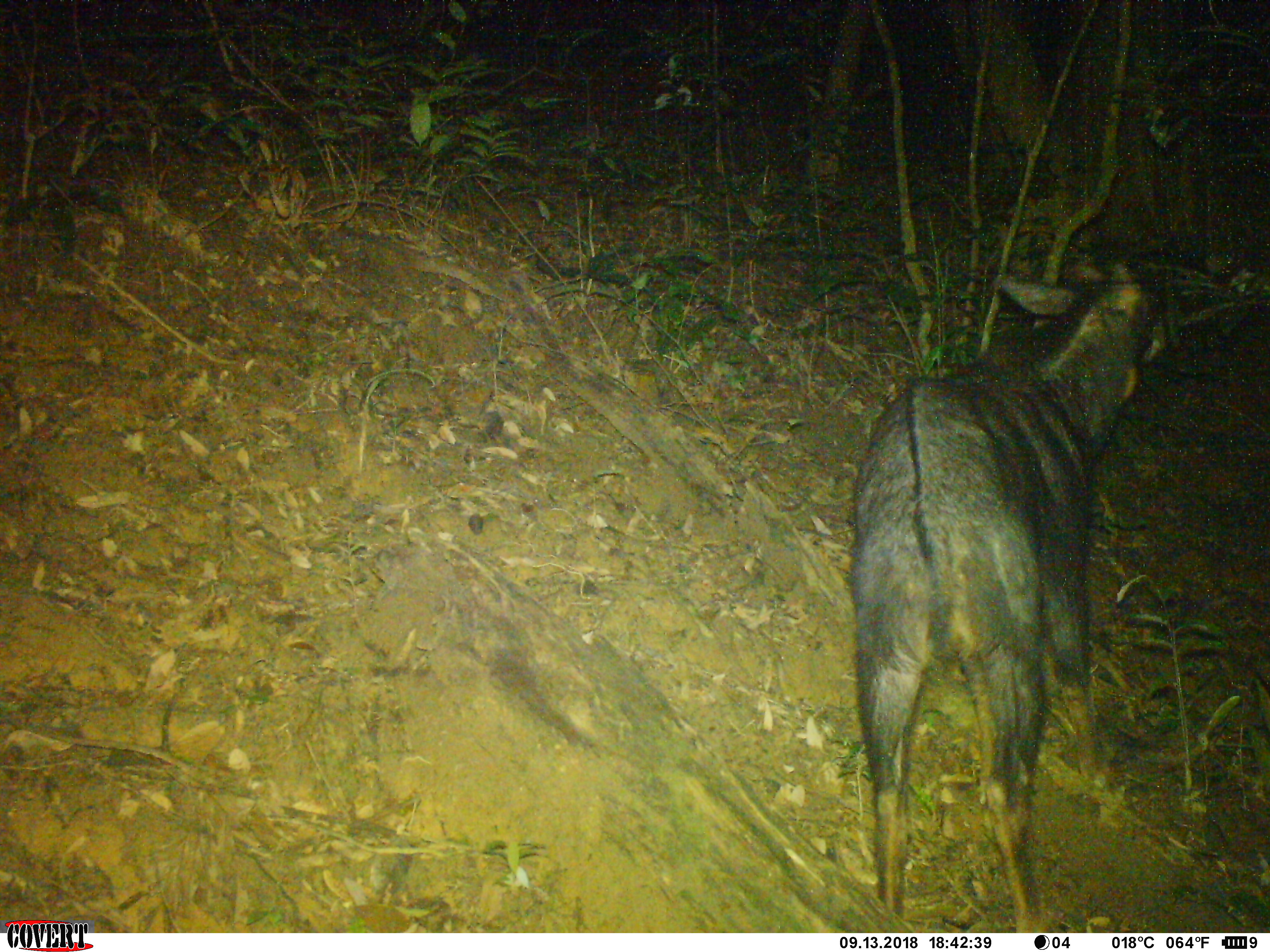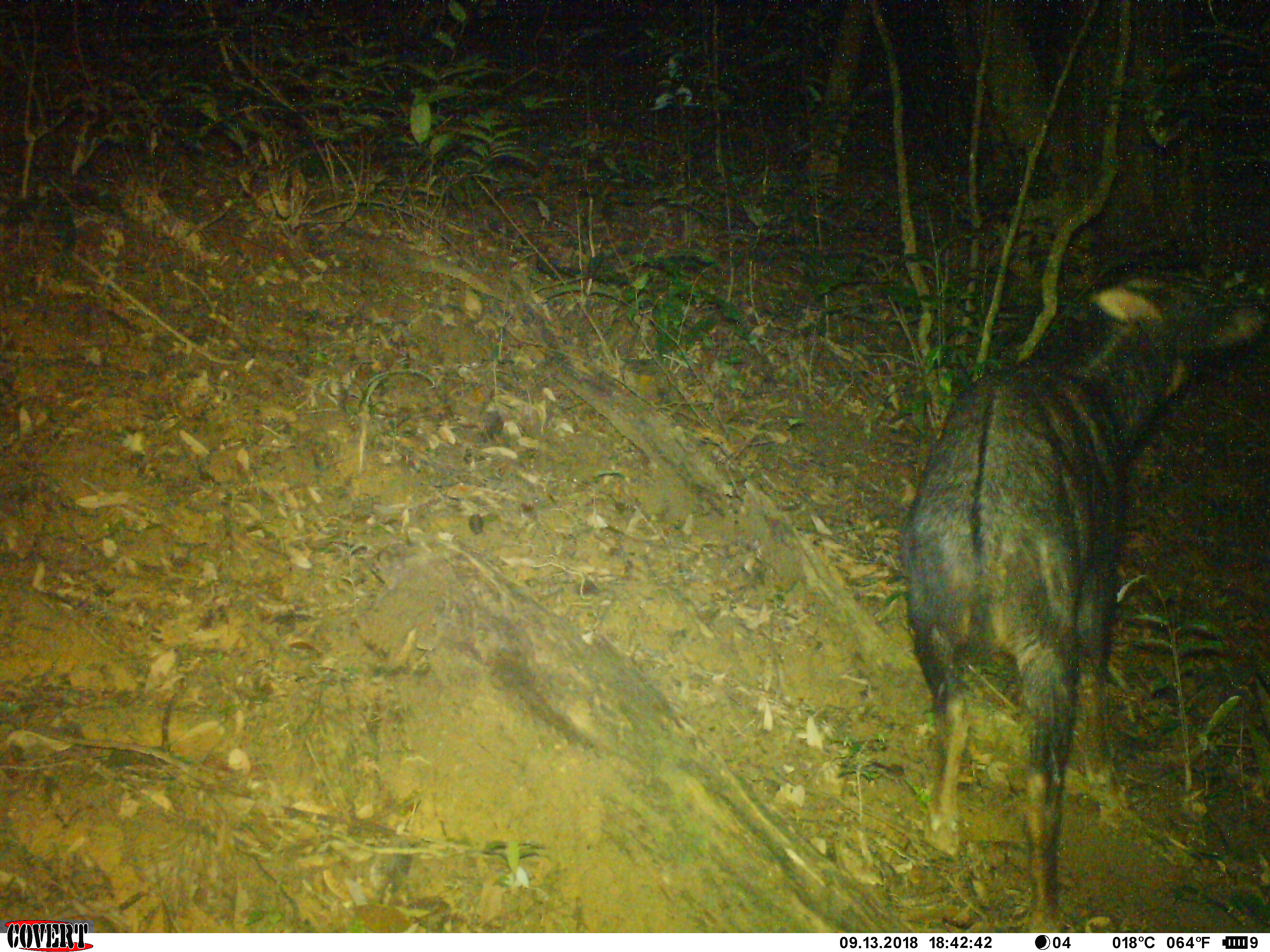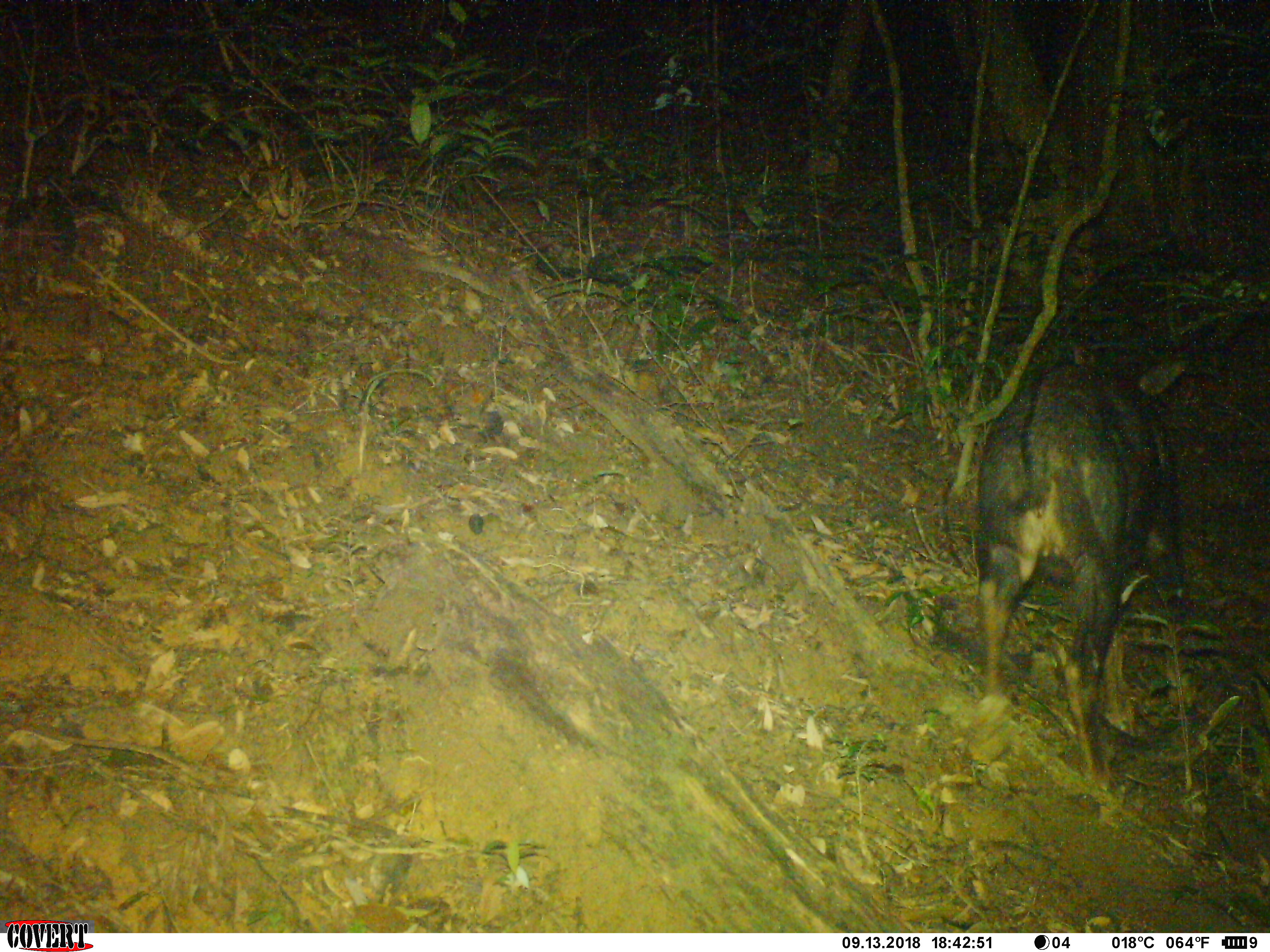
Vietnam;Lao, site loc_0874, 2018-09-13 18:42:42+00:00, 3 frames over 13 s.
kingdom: Animalia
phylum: Chordata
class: Mammalia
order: Artiodactyla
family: Bovidae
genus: Capricornis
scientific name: Capricornis sumatraensis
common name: chinese serow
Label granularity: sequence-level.